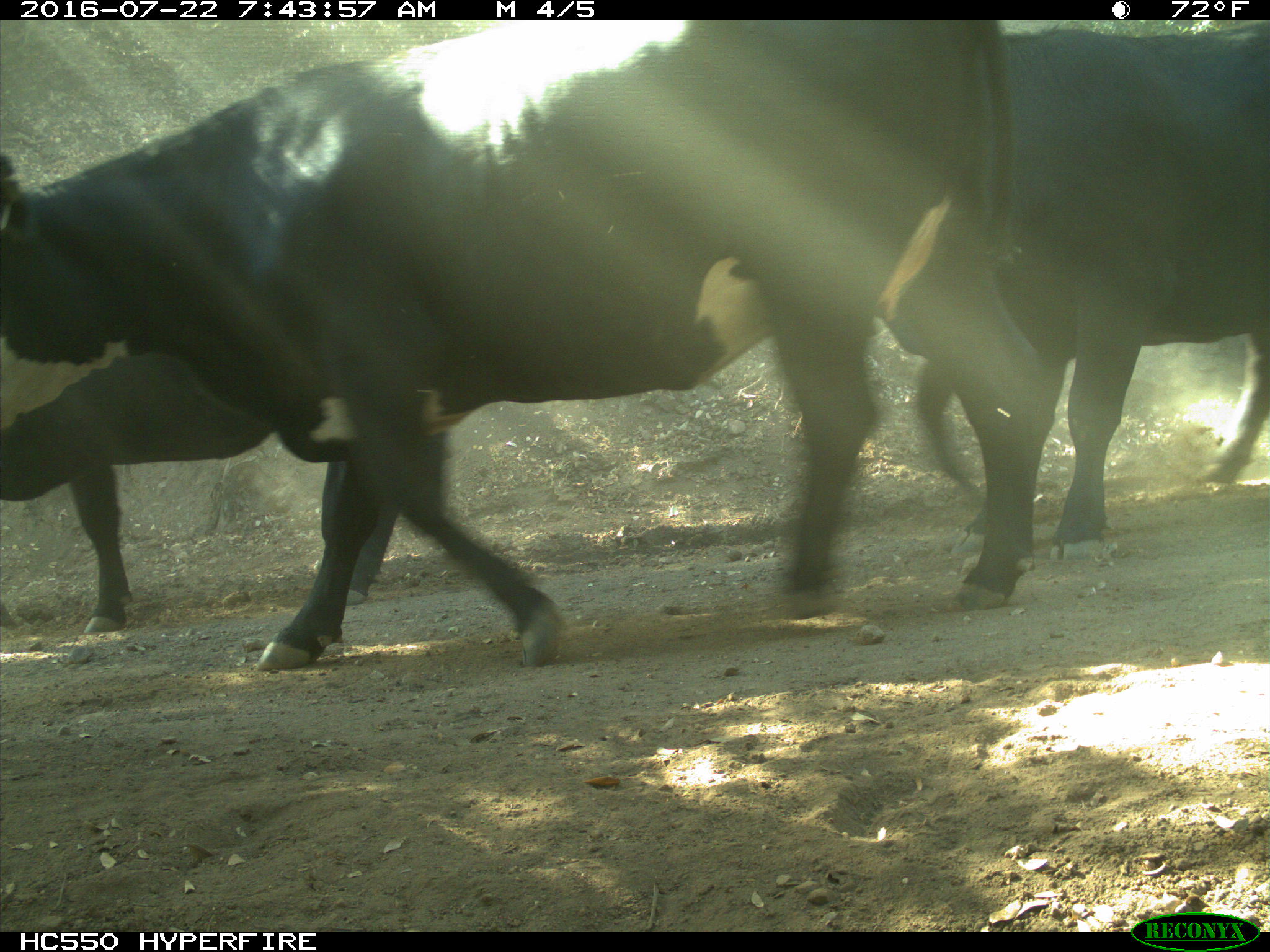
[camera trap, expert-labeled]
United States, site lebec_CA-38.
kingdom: Animalia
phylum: Chordata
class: Mammalia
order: Artiodactyla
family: Bovidae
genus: Bos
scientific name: Bos taurus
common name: domestic cow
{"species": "Bos taurus (domestic cow)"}